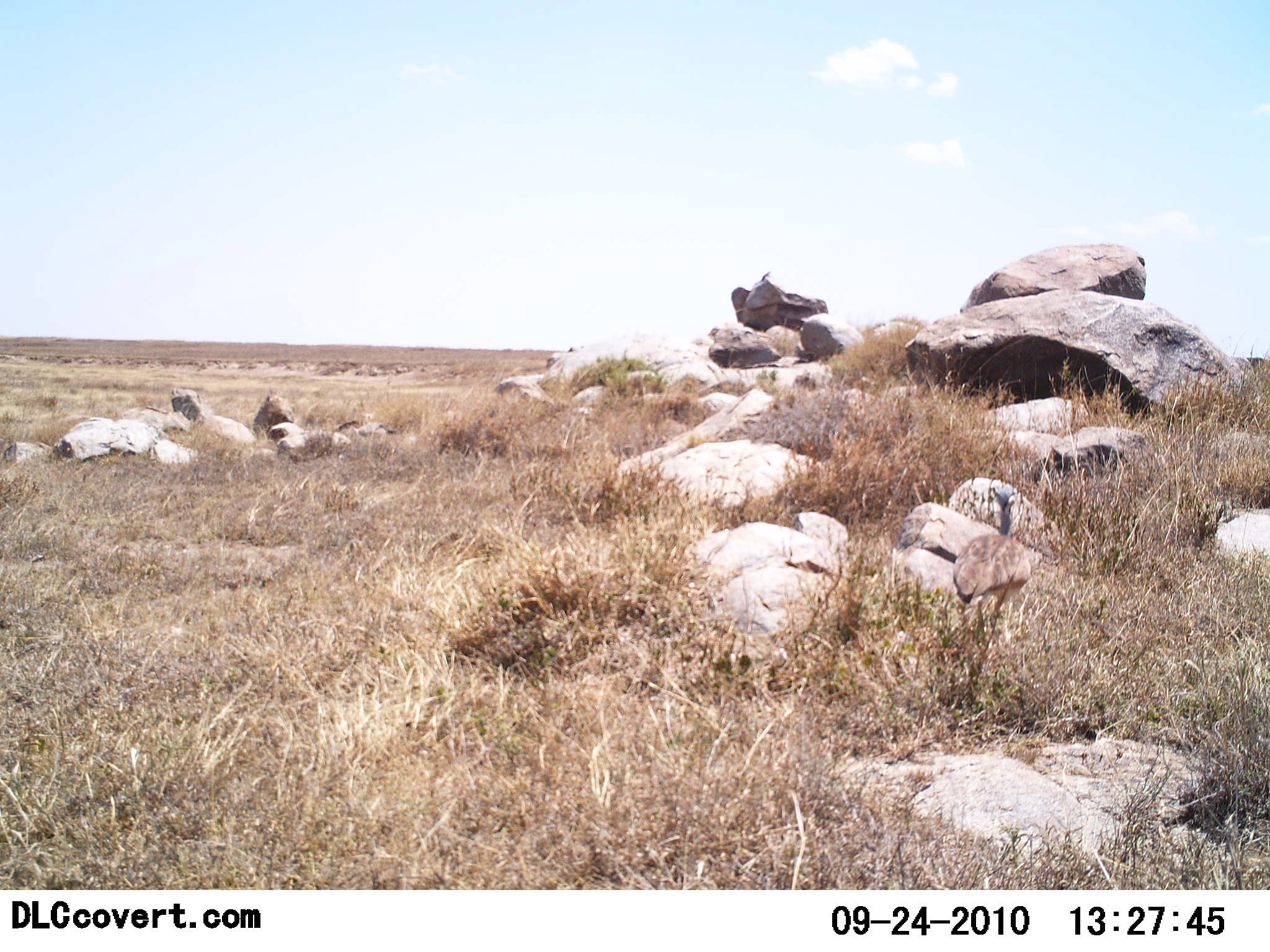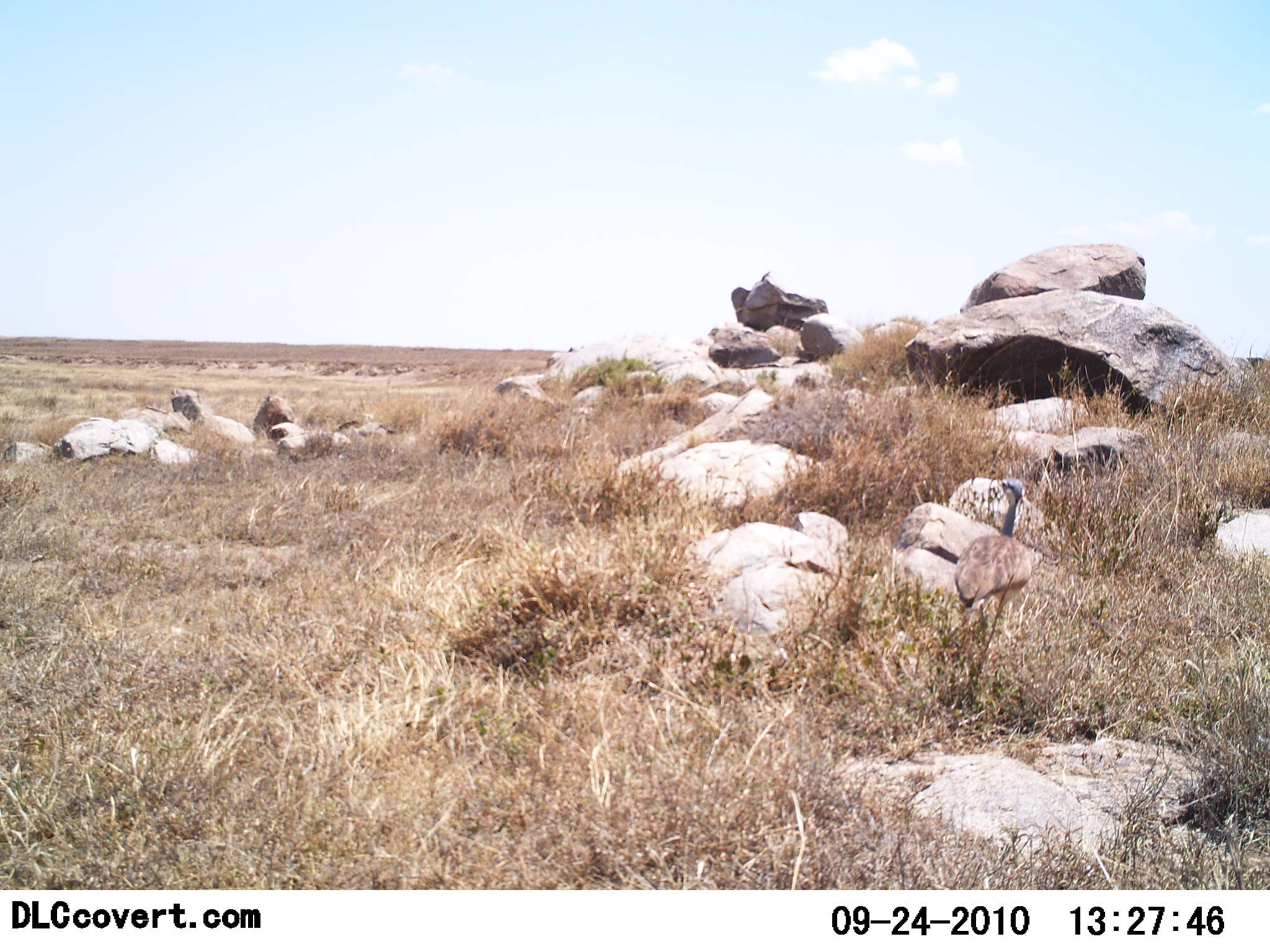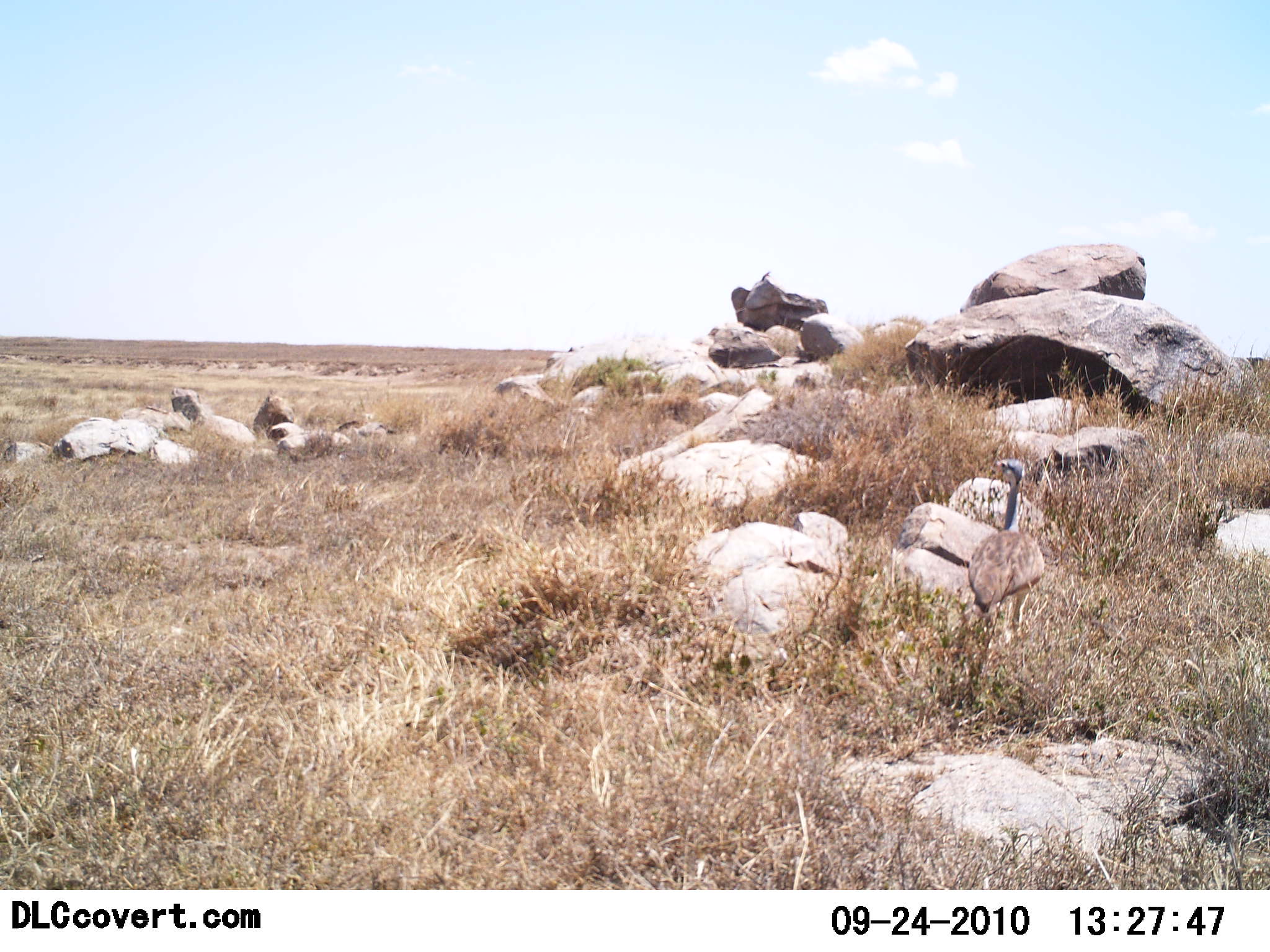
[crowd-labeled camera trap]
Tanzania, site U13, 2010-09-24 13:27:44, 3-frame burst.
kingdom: Animalia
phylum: Chordata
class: Aves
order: Otidiformes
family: Otididae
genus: Ardeotis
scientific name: Ardeotis kori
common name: kori bustard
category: koribustard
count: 1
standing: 55%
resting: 0%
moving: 45%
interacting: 0%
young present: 0%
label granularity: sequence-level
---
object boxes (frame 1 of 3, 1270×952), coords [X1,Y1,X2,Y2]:
animal: [951,481,1039,668]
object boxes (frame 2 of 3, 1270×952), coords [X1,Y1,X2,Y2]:
animal: [938,478,1033,657]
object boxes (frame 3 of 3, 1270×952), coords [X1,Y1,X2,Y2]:
animal: [951,456,1046,661]